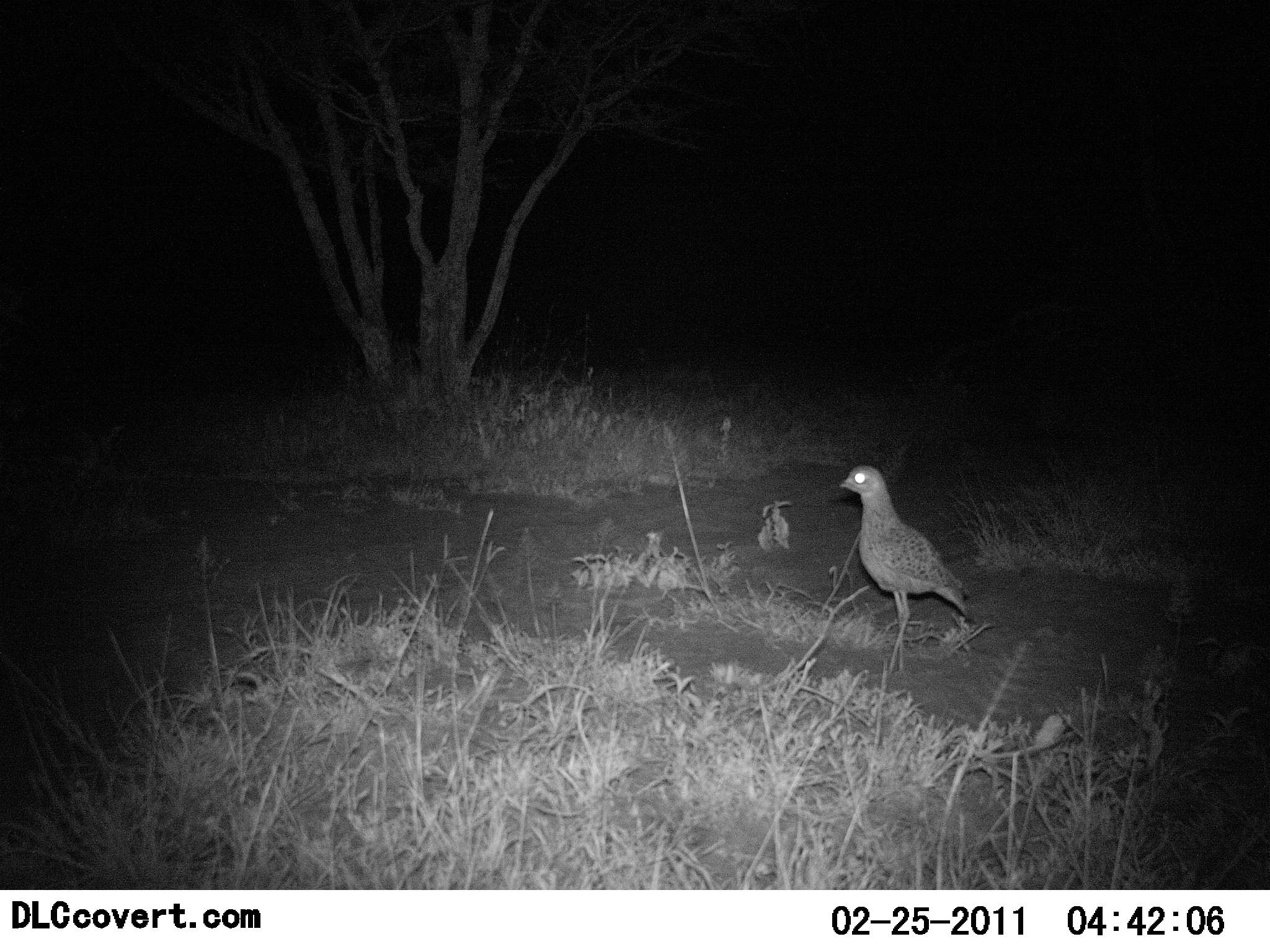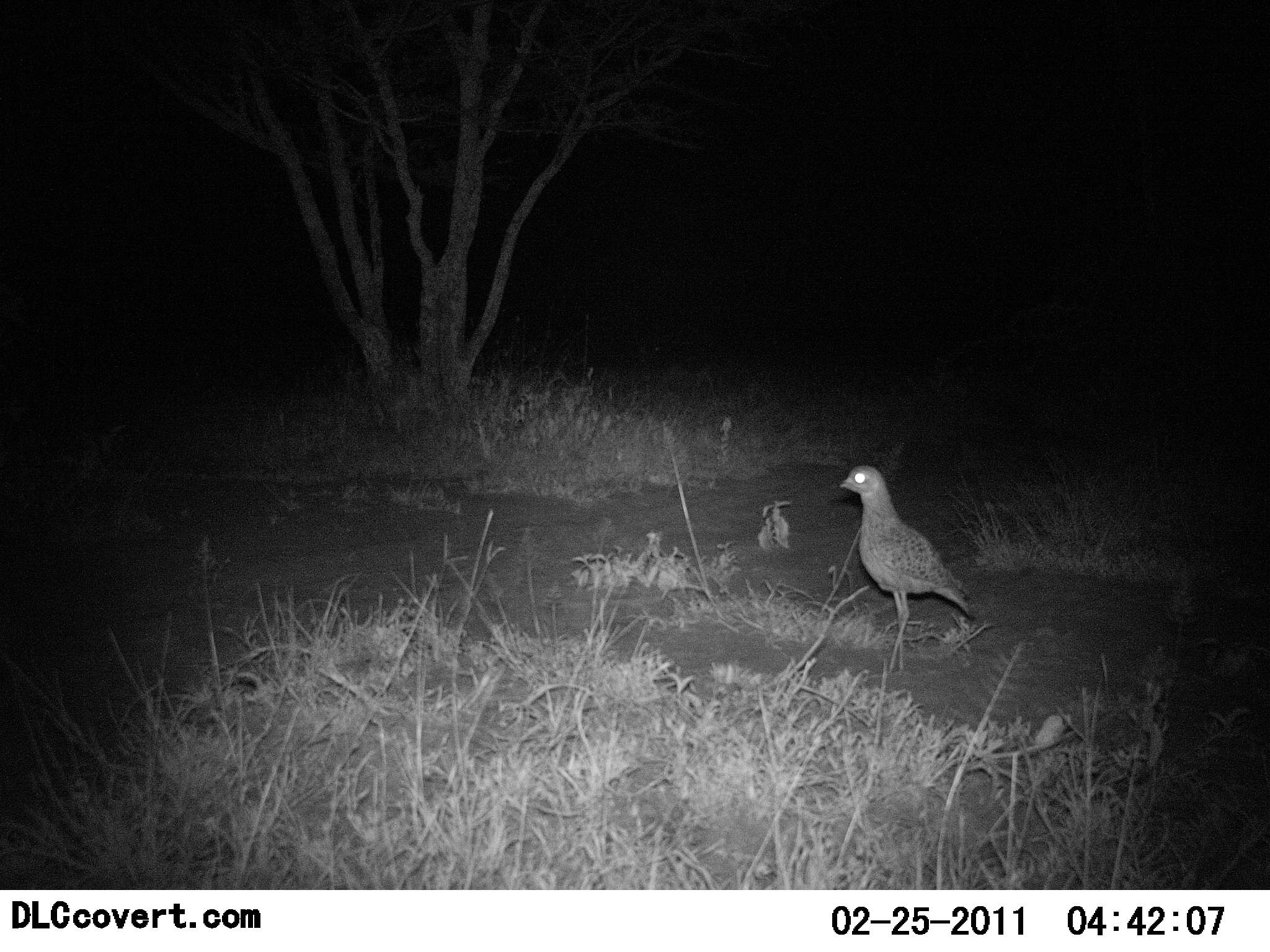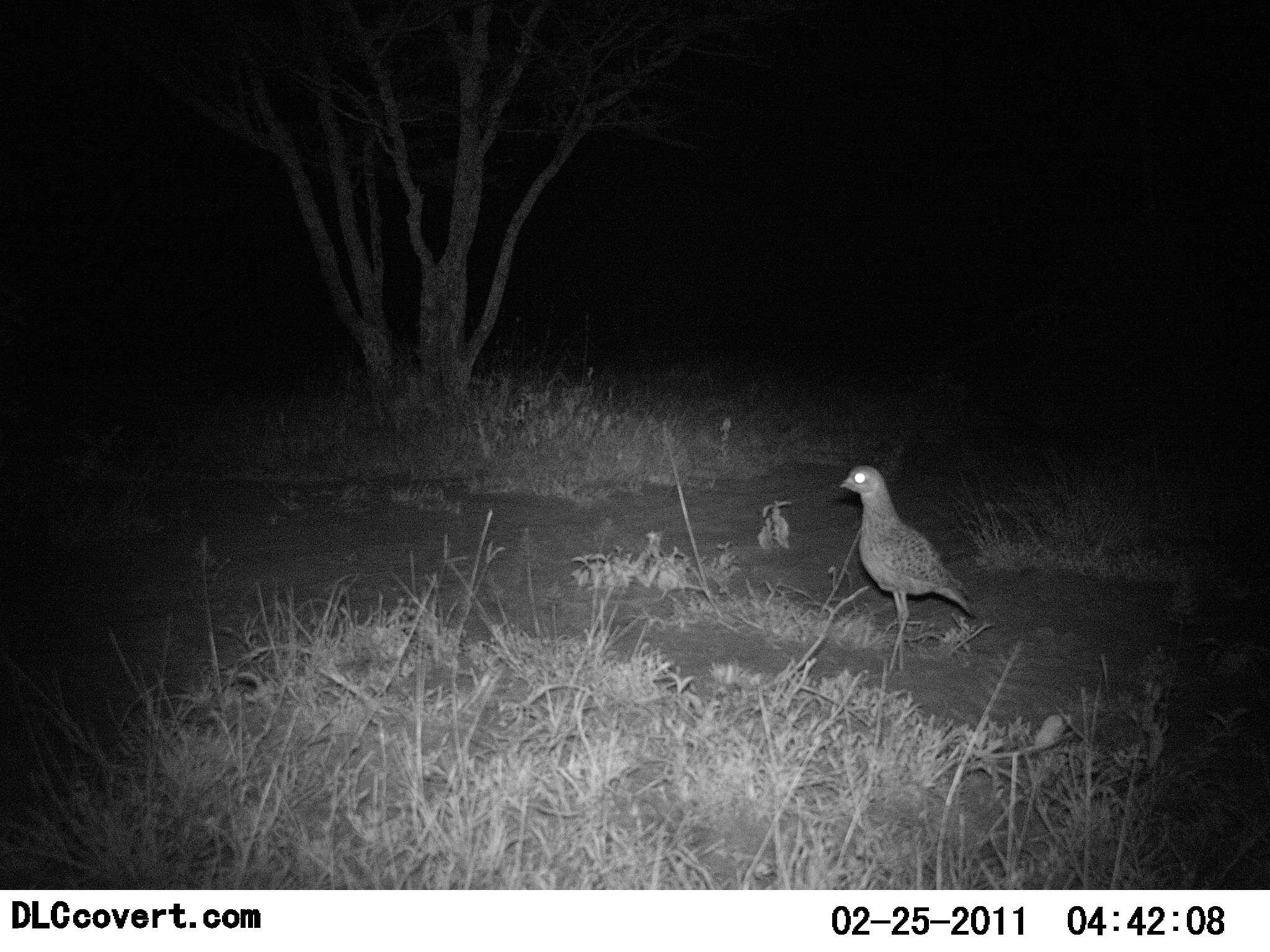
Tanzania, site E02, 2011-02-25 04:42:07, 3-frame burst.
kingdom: Animalia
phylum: Chordata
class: Aves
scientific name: Aves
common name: bird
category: otherbird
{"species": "otherbird (bird) (Aves)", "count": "1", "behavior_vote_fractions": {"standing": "91%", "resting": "0%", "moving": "9%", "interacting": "0%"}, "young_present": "0%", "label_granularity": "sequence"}